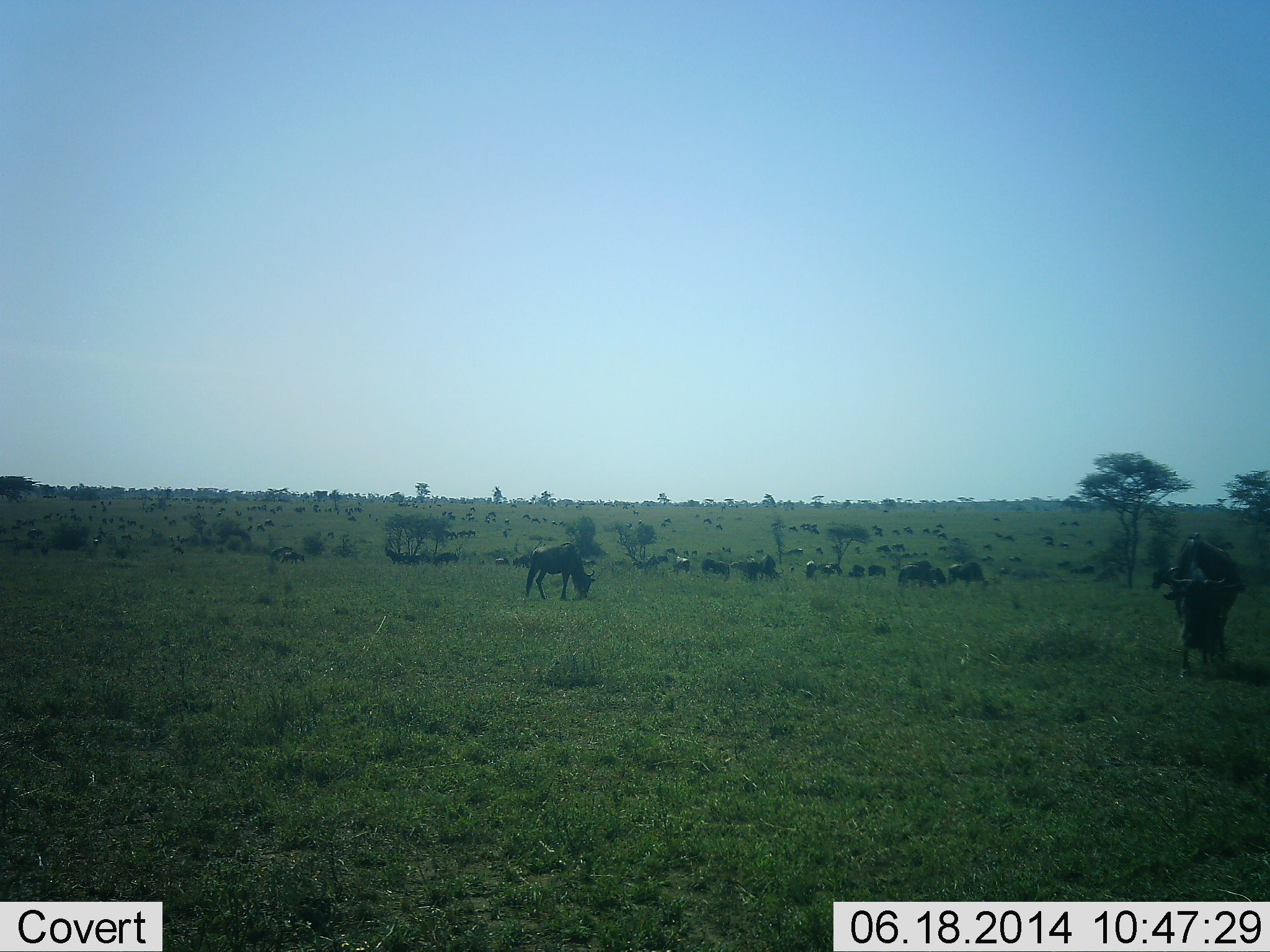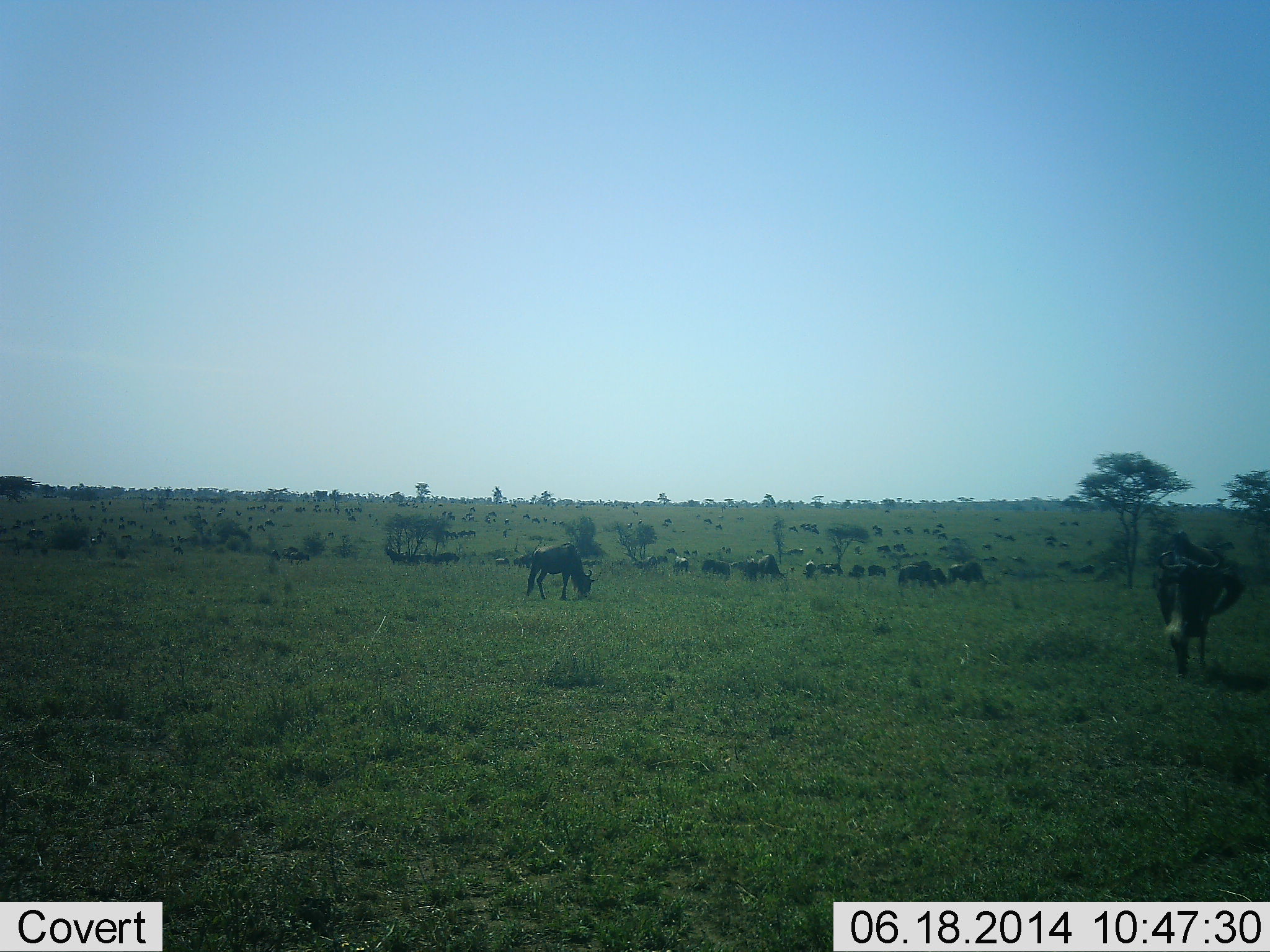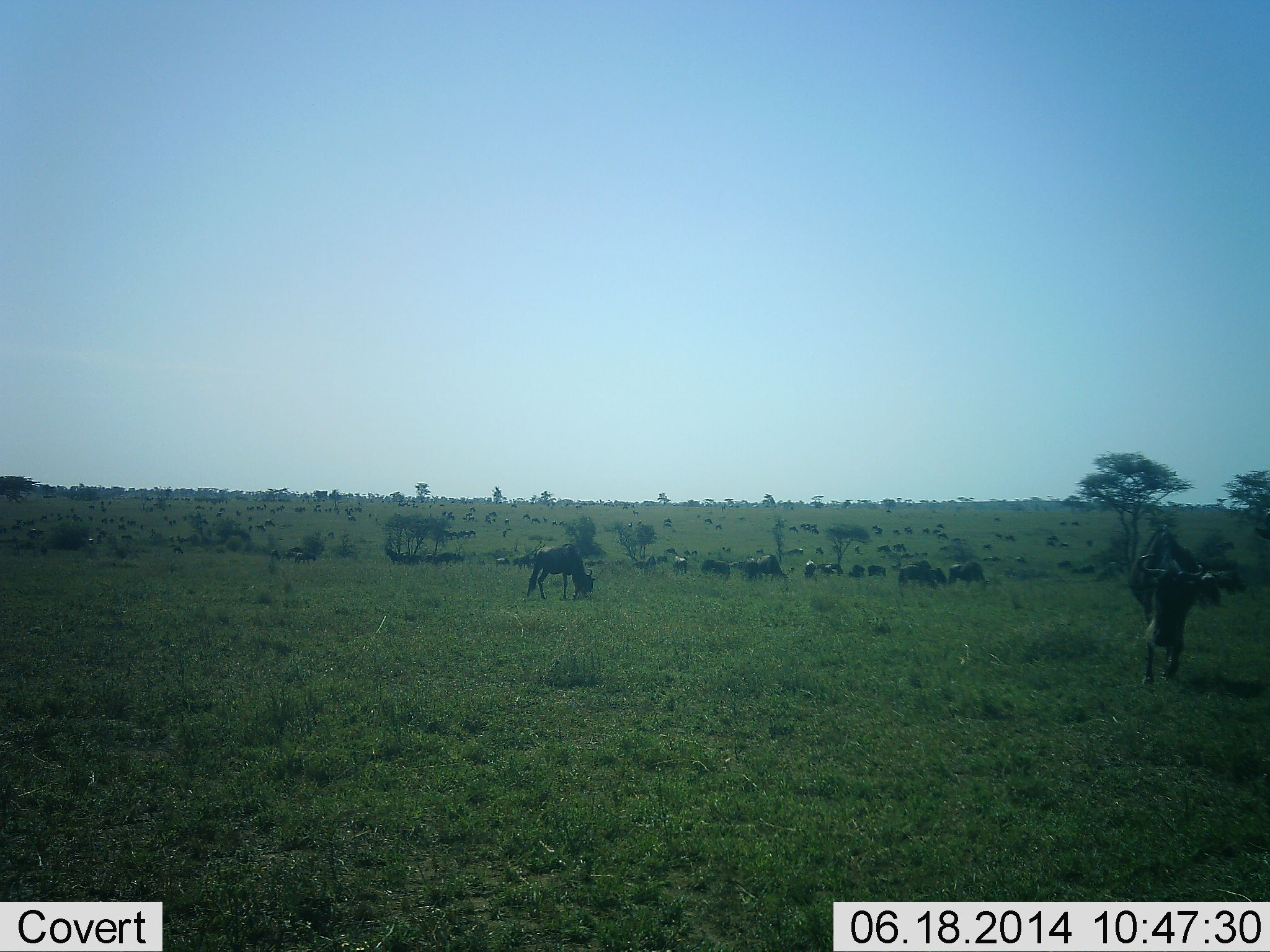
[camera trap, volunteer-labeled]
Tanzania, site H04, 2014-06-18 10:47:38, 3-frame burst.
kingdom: Animalia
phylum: Chordata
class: Mammalia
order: Artiodactyla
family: Bovidae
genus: Connochaetes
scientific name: Connochaetes taurinus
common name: blue wildebeest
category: wildebeest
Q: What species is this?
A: Wildebeest (blue wildebeest) (Connochaetes taurinus).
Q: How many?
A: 51+.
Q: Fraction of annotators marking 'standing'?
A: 50%.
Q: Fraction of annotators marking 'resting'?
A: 20%.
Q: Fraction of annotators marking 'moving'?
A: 60%.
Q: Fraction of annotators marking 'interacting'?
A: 20%.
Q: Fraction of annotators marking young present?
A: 0%.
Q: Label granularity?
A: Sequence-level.